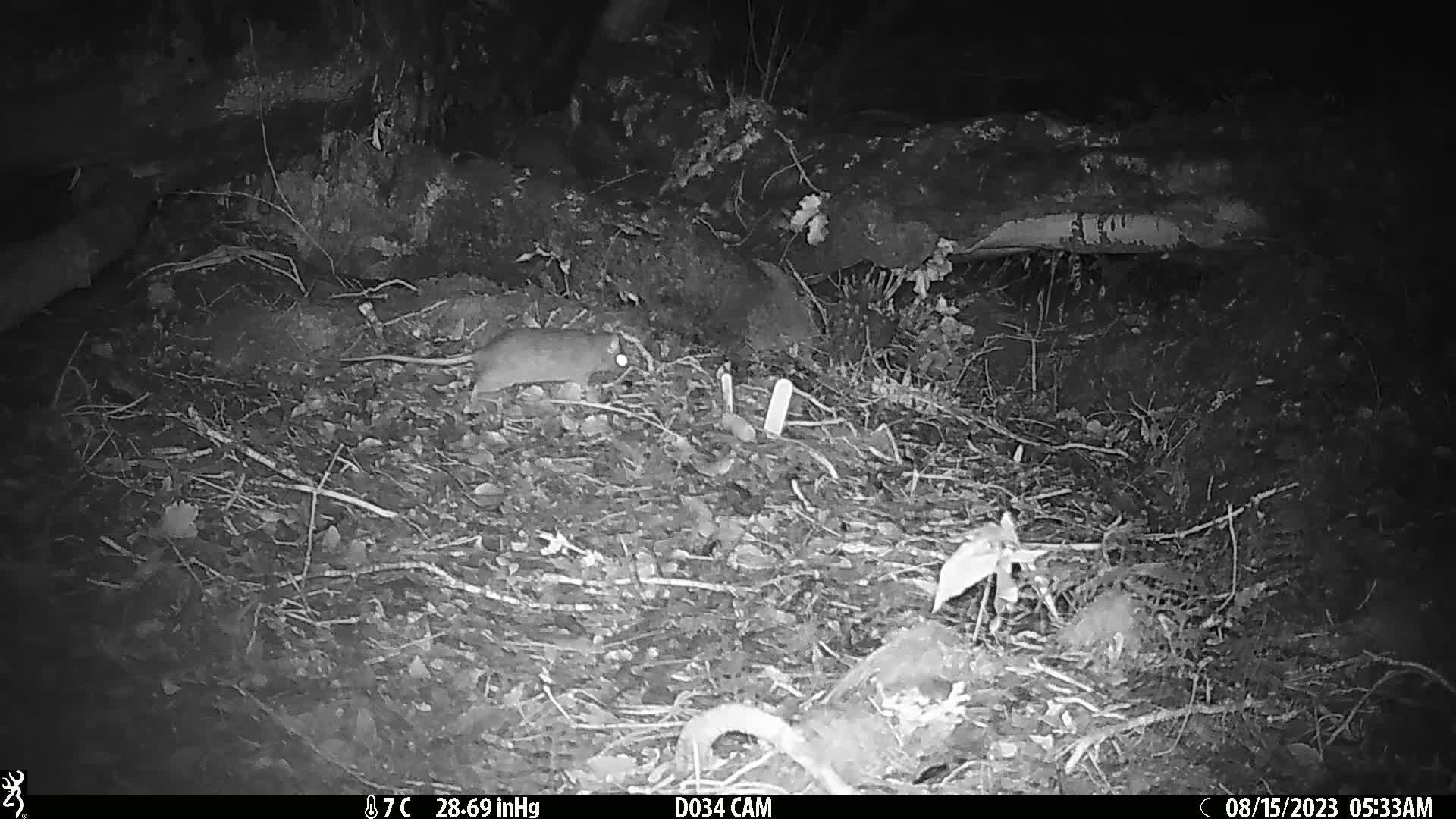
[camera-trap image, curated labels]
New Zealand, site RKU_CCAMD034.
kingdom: Animalia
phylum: Chordata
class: Mammalia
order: Rodentia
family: Muridae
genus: Rattus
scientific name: Rattus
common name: rat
Rat (Rattus).